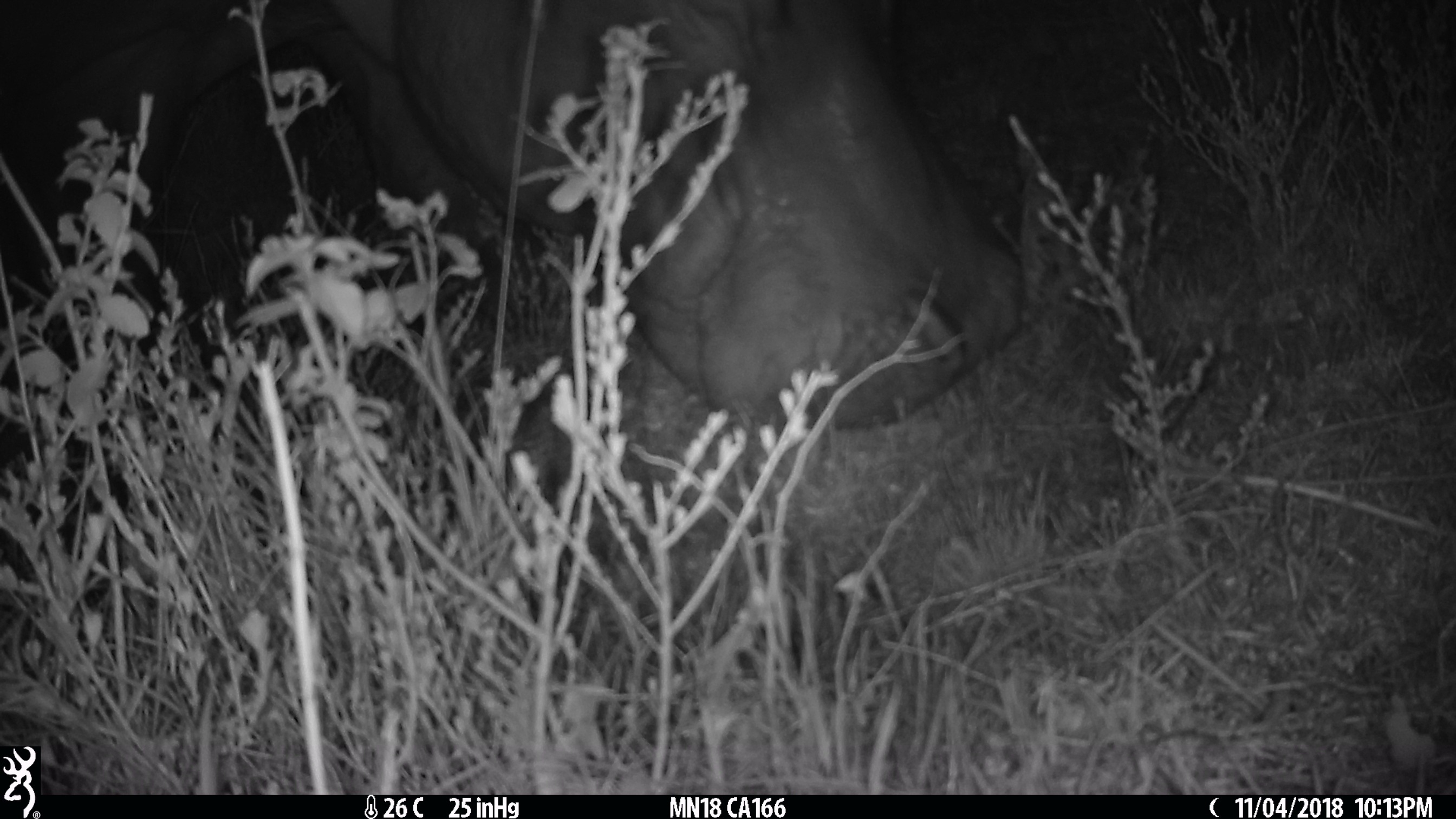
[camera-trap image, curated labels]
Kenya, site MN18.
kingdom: Animalia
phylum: Chordata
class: Mammalia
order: Artiodactyla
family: Hippopotamidae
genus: Hippopotamus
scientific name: Hippopotamus amphibius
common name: hippopotamus